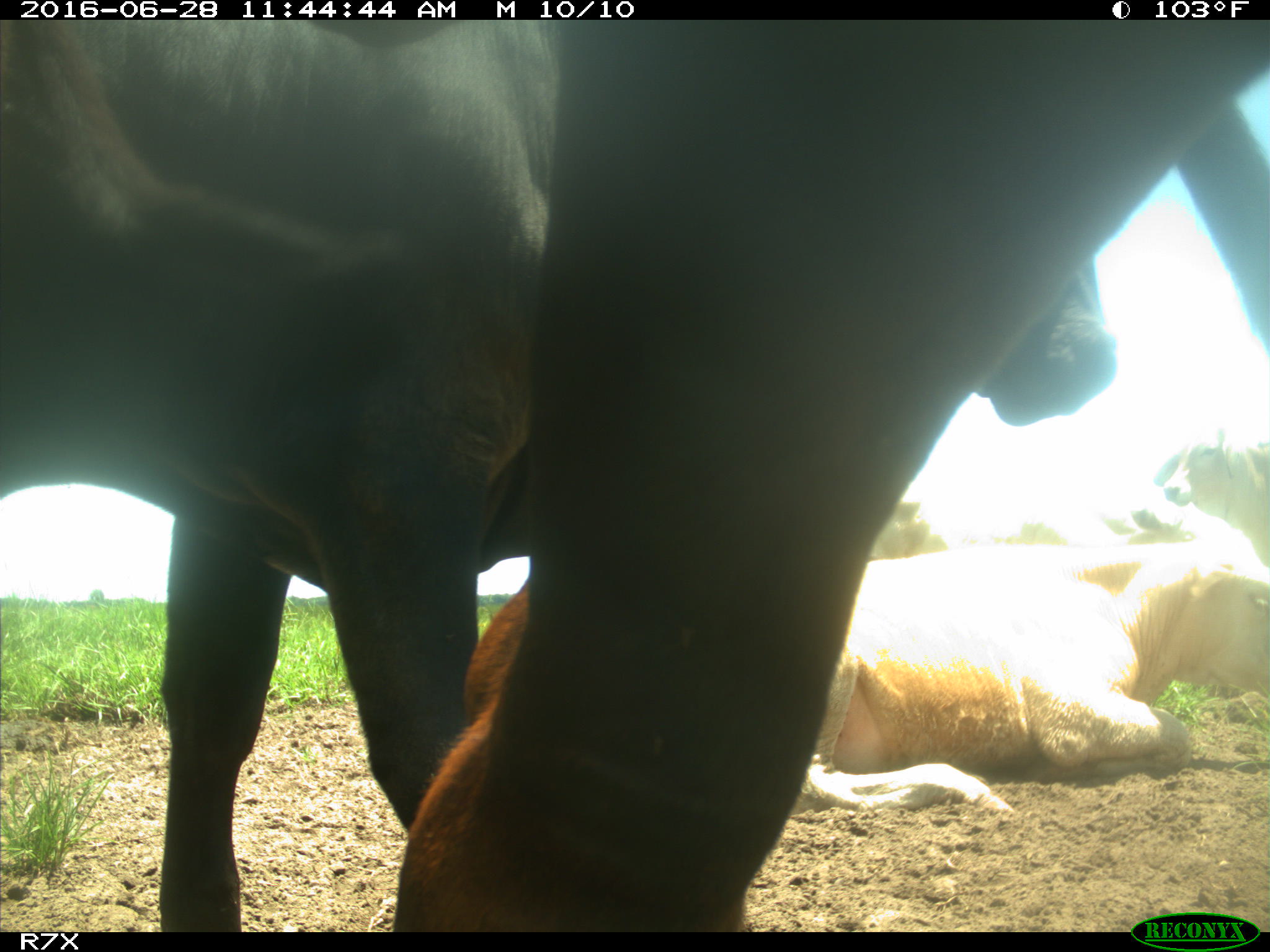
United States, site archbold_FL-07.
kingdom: Animalia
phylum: Chordata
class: Mammalia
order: Artiodactyla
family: Bovidae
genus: Bos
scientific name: Bos taurus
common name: domestic cow